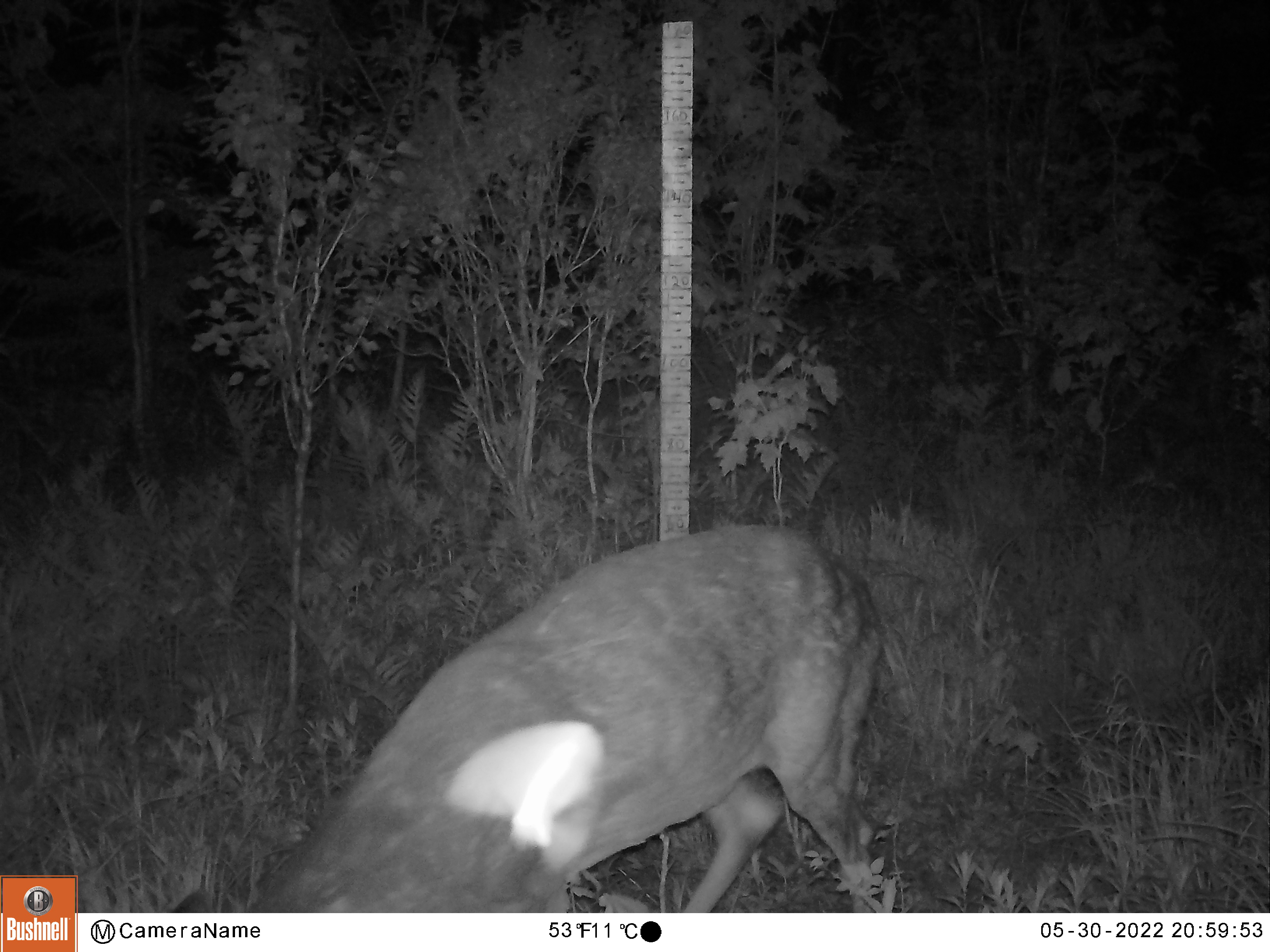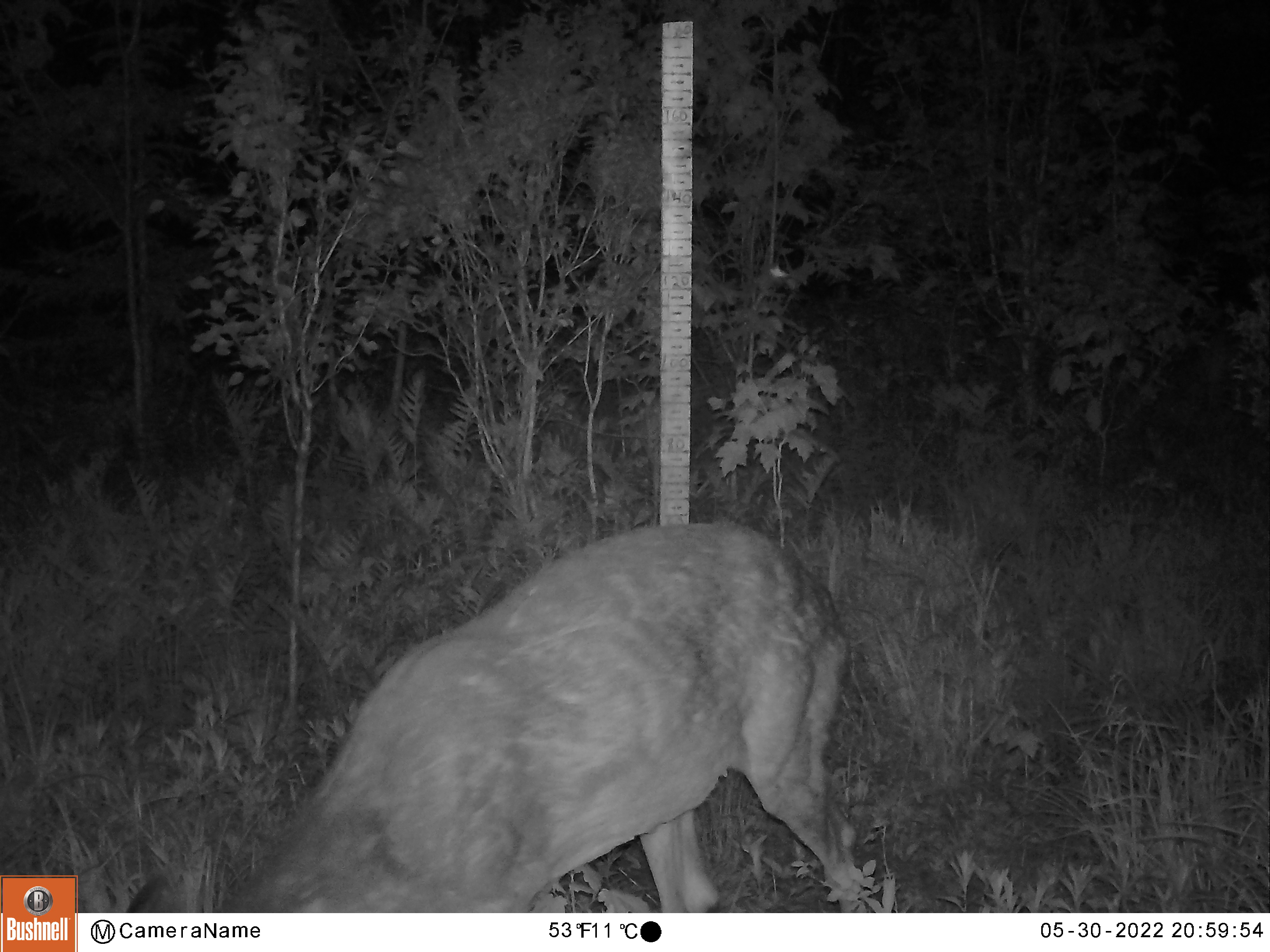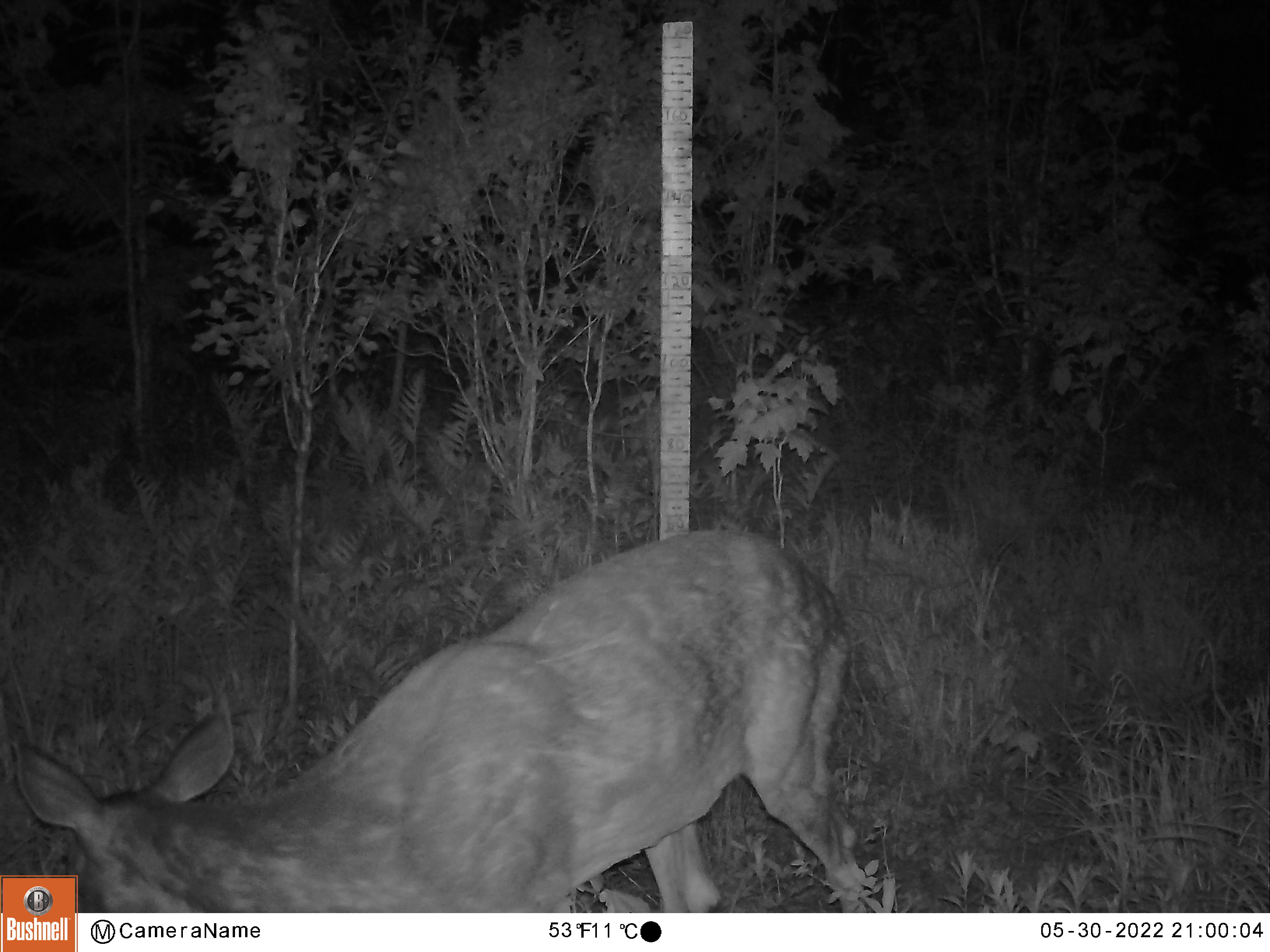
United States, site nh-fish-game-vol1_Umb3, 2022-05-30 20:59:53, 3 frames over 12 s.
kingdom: Animalia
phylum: Chordata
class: Mammalia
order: Artiodactyla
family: Cervidae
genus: Odocoileus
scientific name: Odocoileus virginianus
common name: white-tailed deer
White-tailed deer (Odocoileus virginianus).